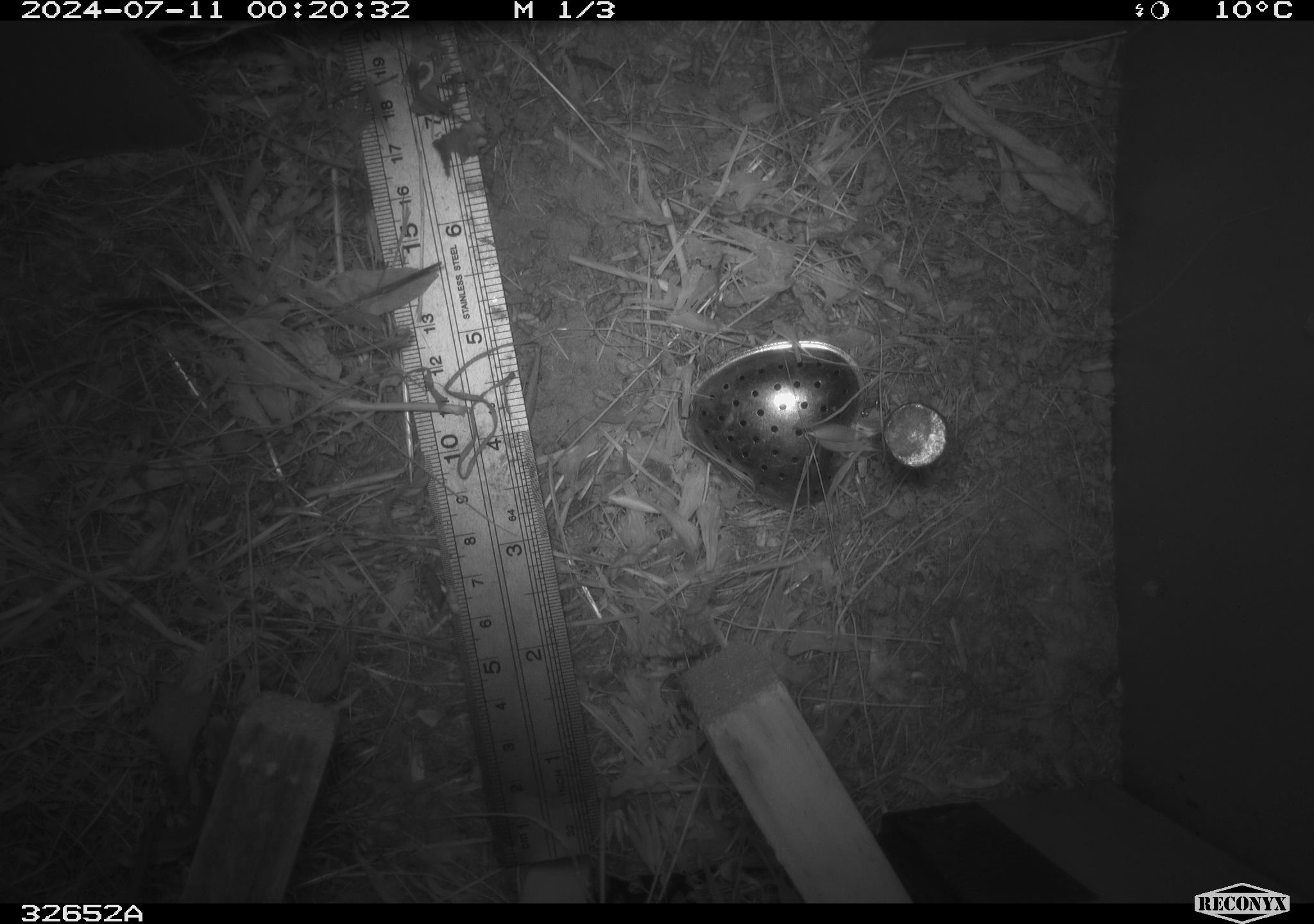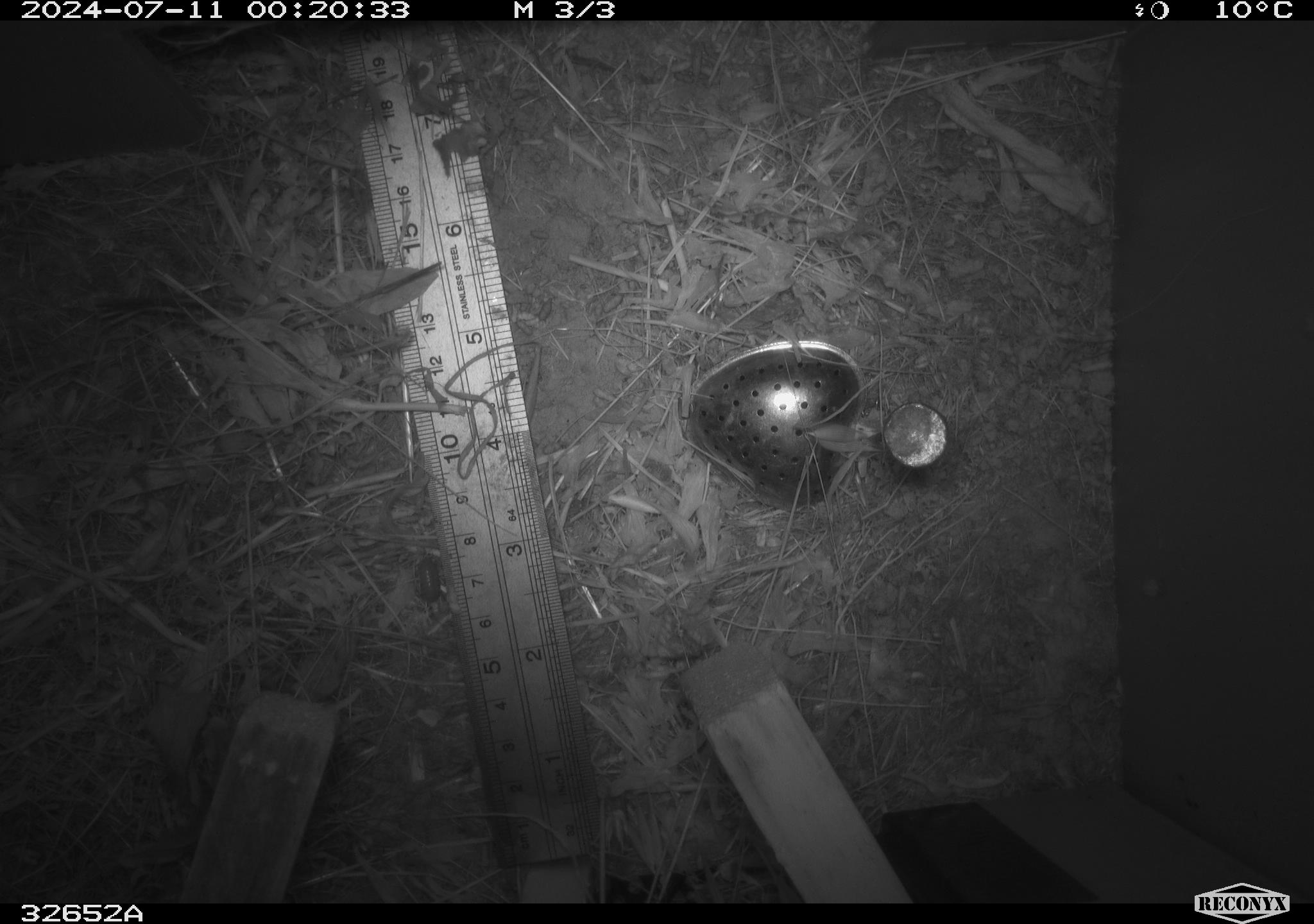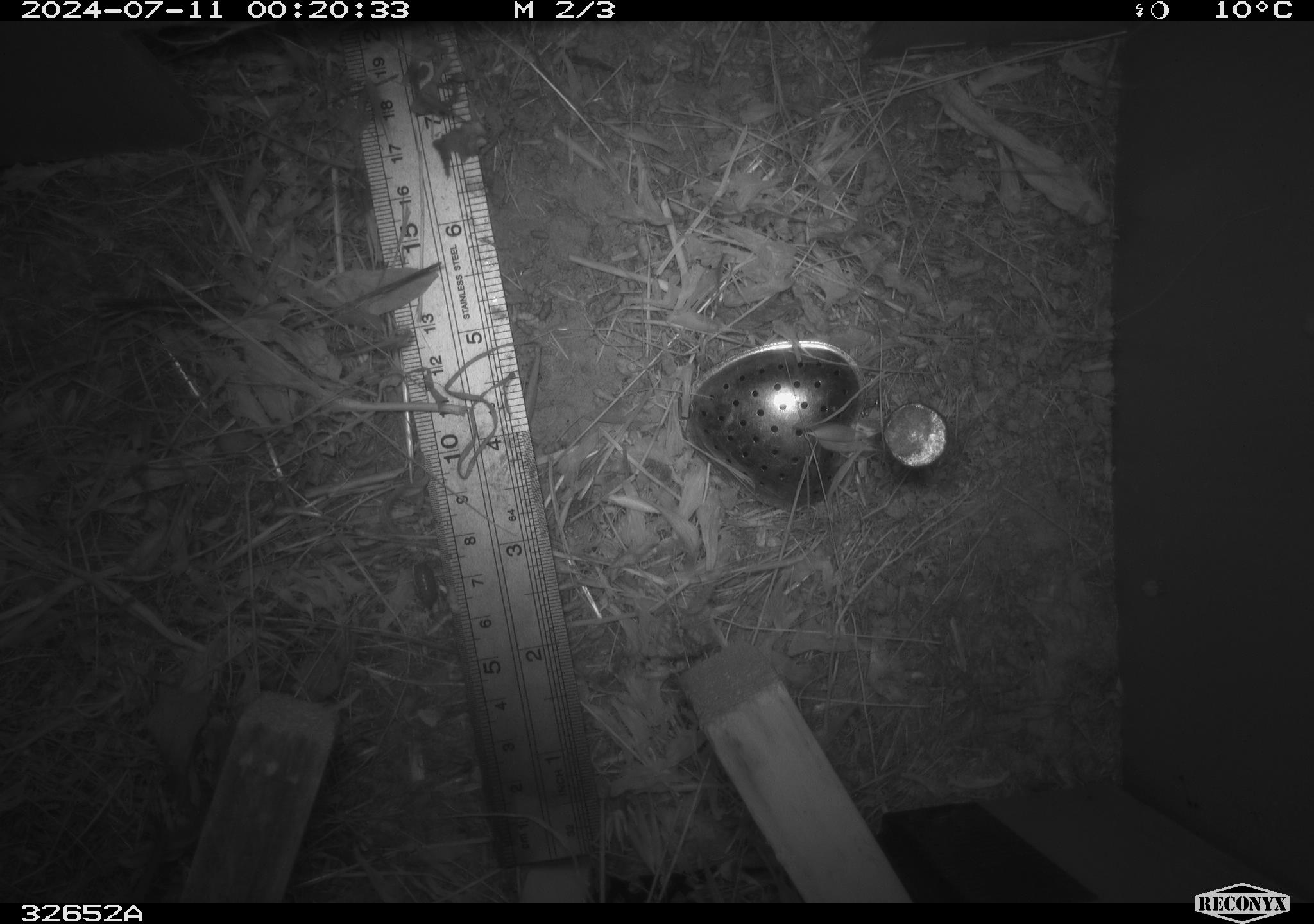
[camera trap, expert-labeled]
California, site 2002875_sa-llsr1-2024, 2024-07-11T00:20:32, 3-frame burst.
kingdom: Animalia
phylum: Chordata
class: Mammalia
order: Rodentia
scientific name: Rodentia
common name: mouse species